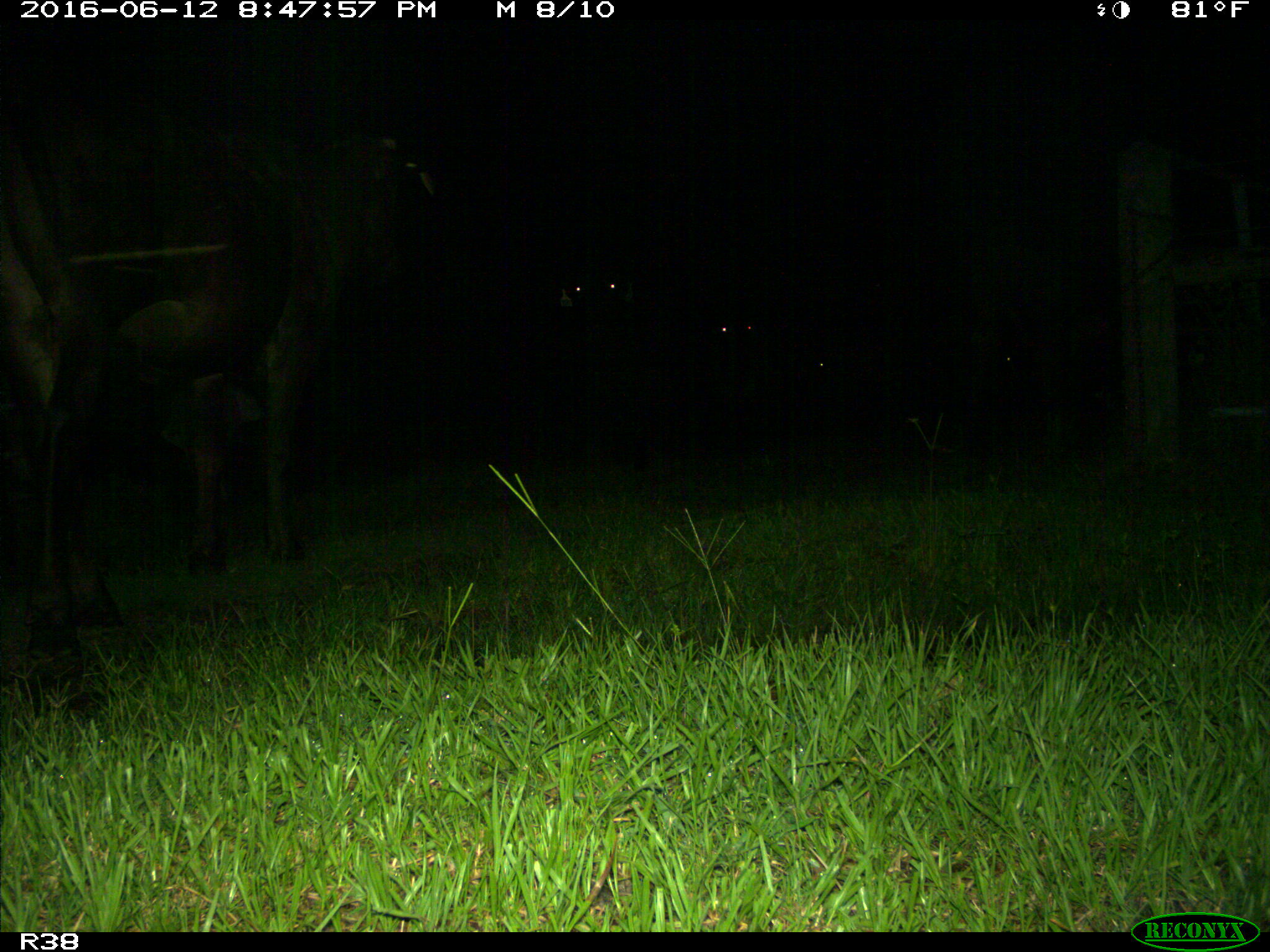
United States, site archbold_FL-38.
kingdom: Animalia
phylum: Chordata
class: Mammalia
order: Artiodactyla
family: Bovidae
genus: Bos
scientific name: Bos taurus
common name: domestic cow